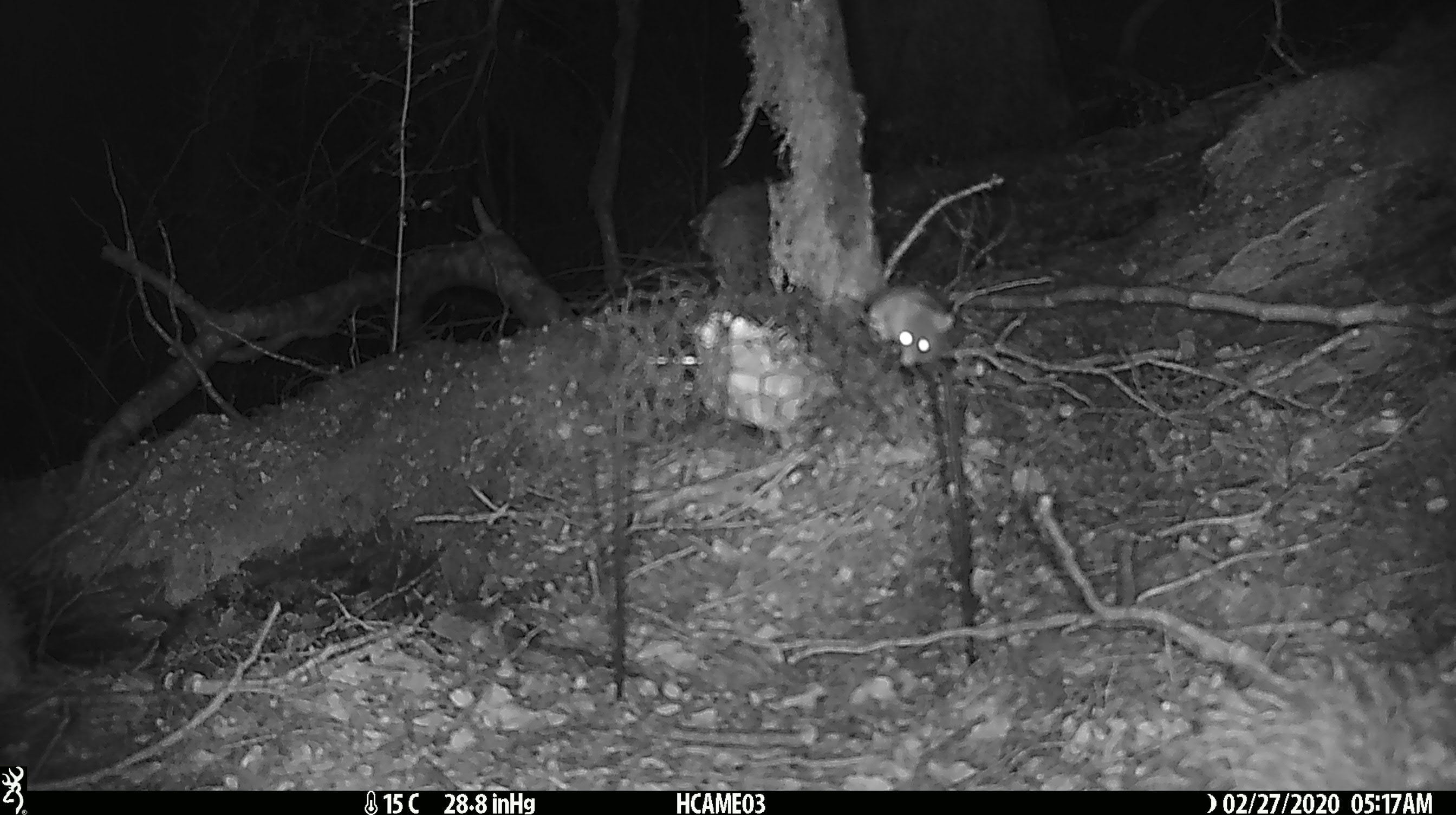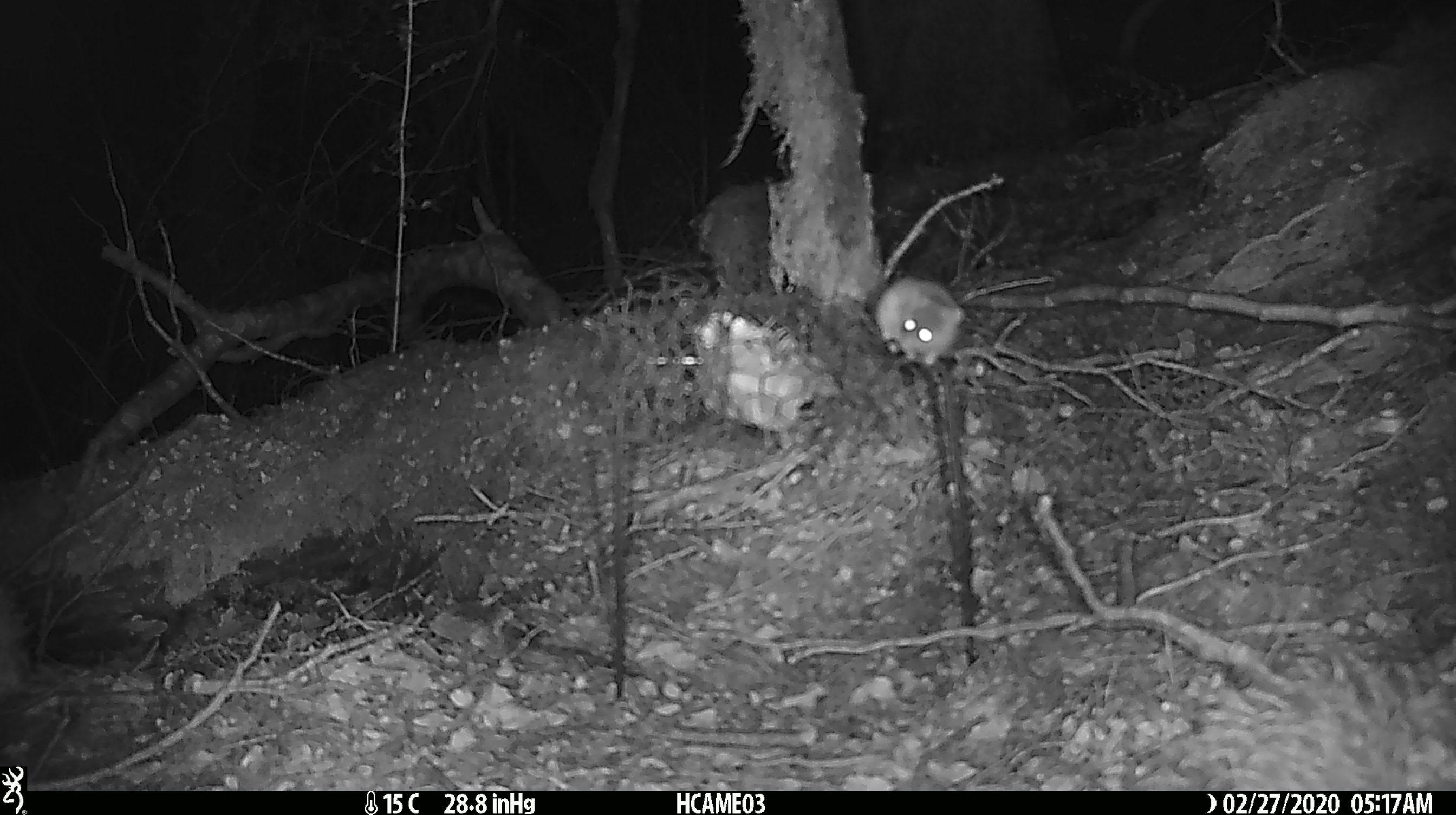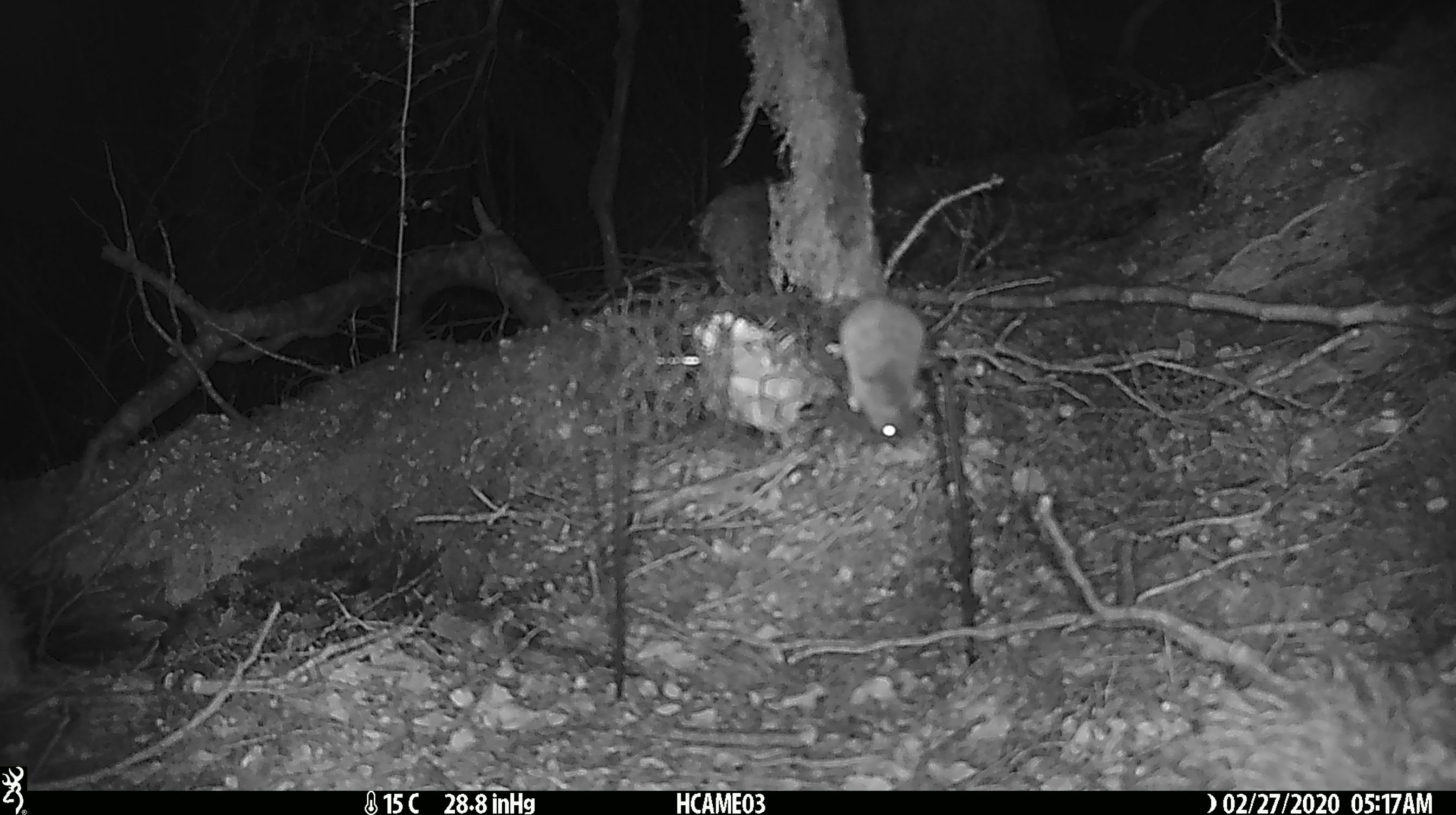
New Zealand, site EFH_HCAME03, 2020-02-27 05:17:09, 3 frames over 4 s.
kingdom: Animalia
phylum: Chordata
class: Mammalia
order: Rodentia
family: Muridae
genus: Mus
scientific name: Mus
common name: mouse